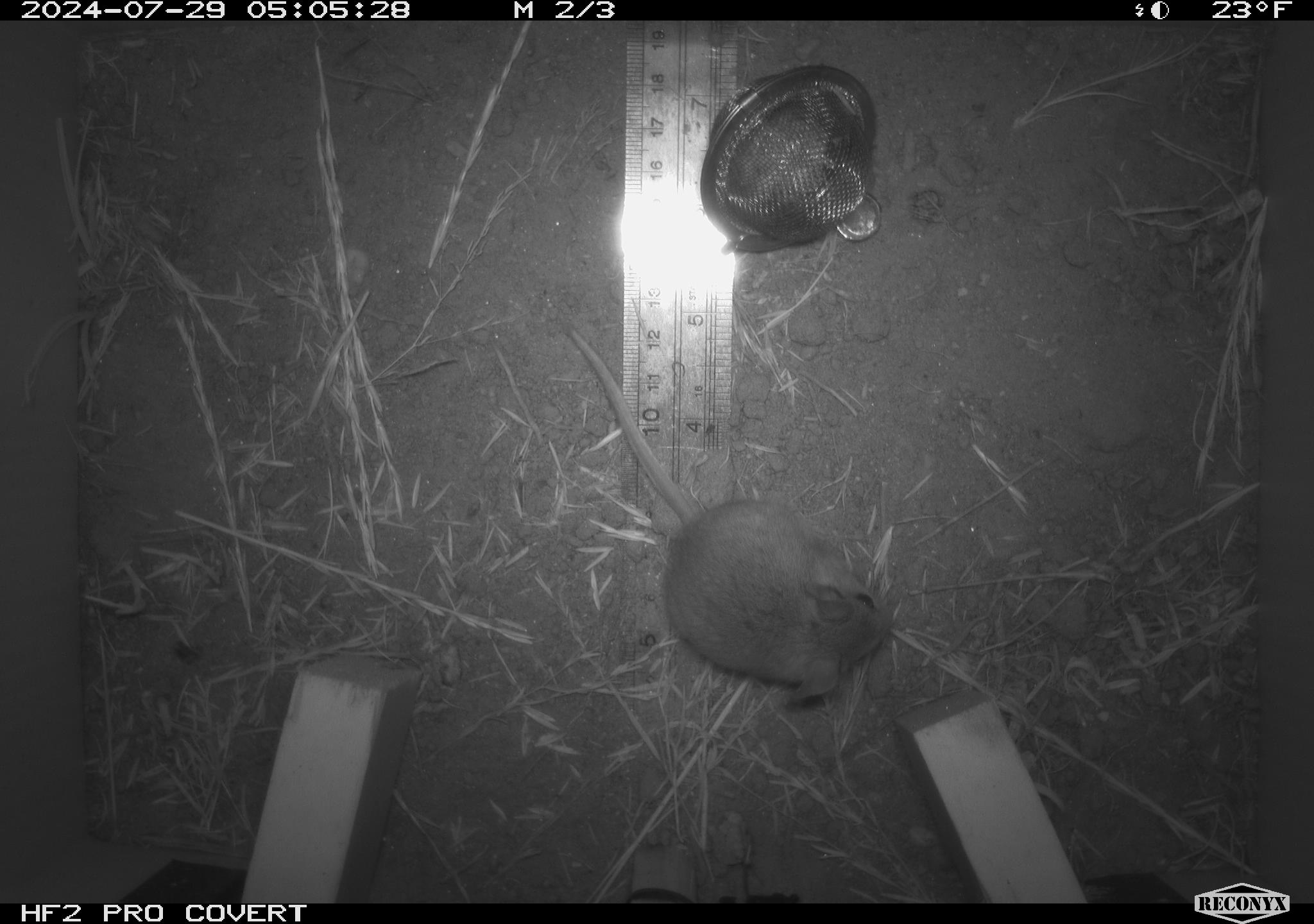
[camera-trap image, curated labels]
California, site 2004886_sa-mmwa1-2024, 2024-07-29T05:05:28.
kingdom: Animalia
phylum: Chordata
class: Mammalia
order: Rodentia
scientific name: Rodentia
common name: mouse species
Mouse species (Rodentia).